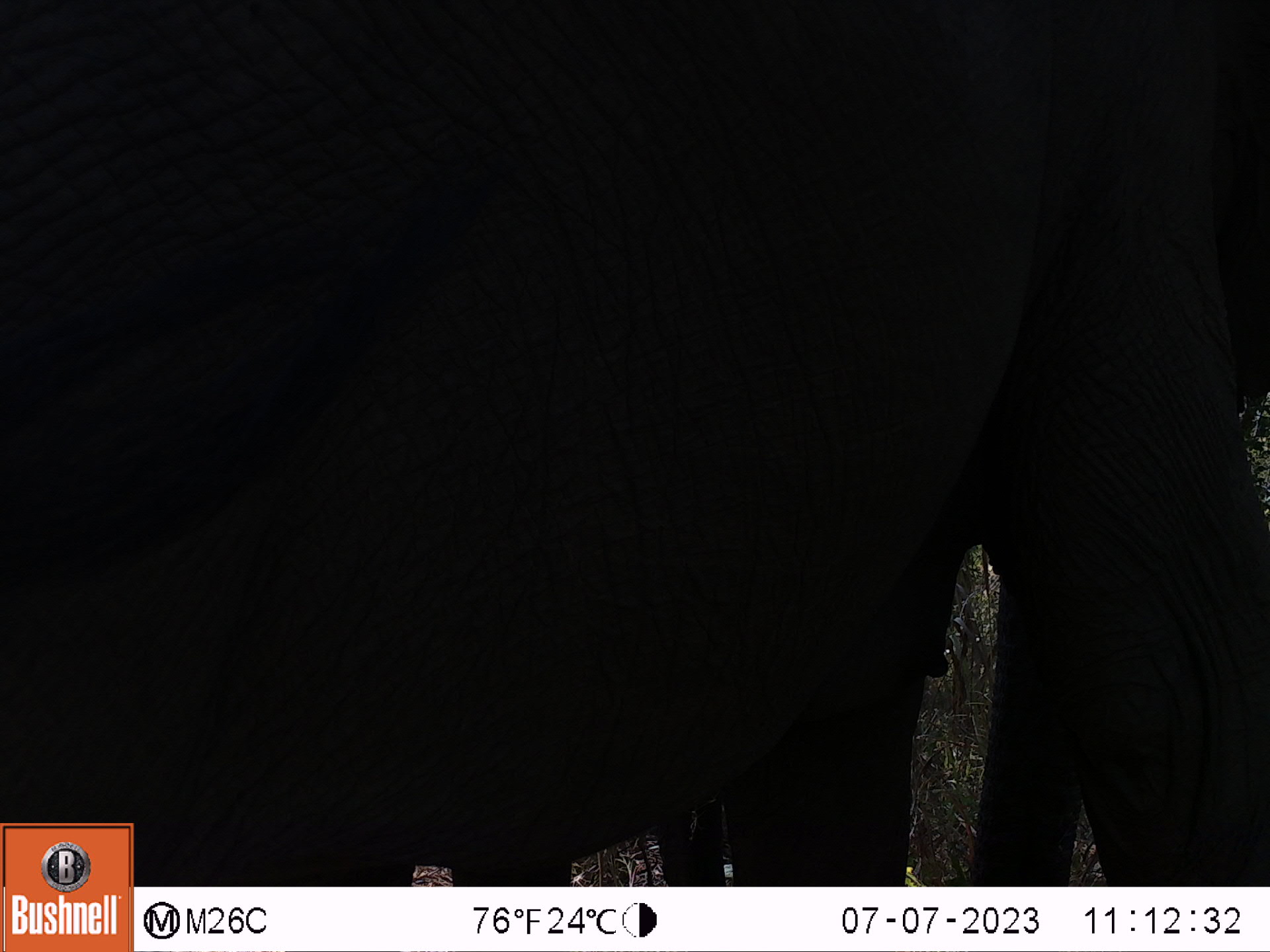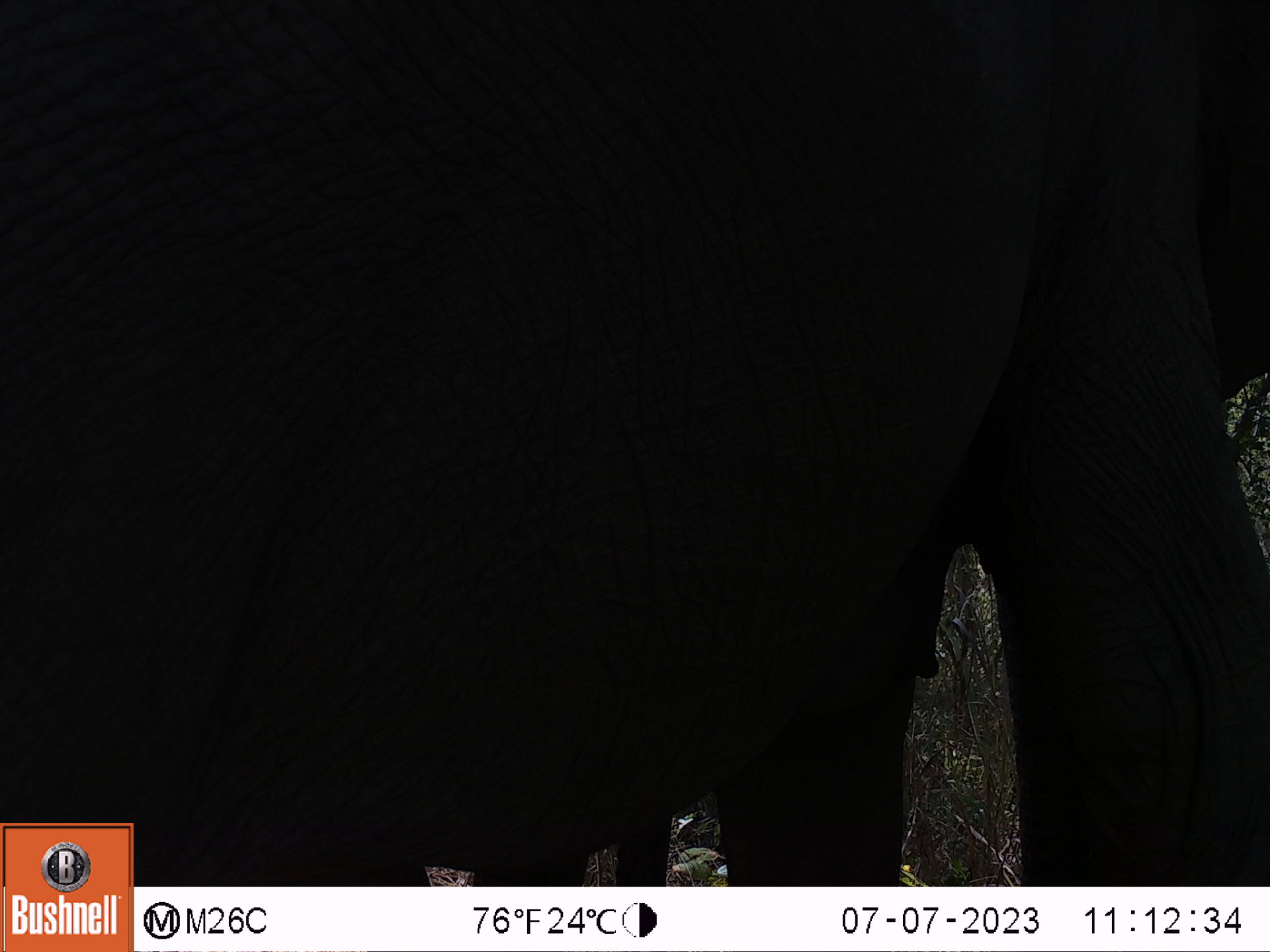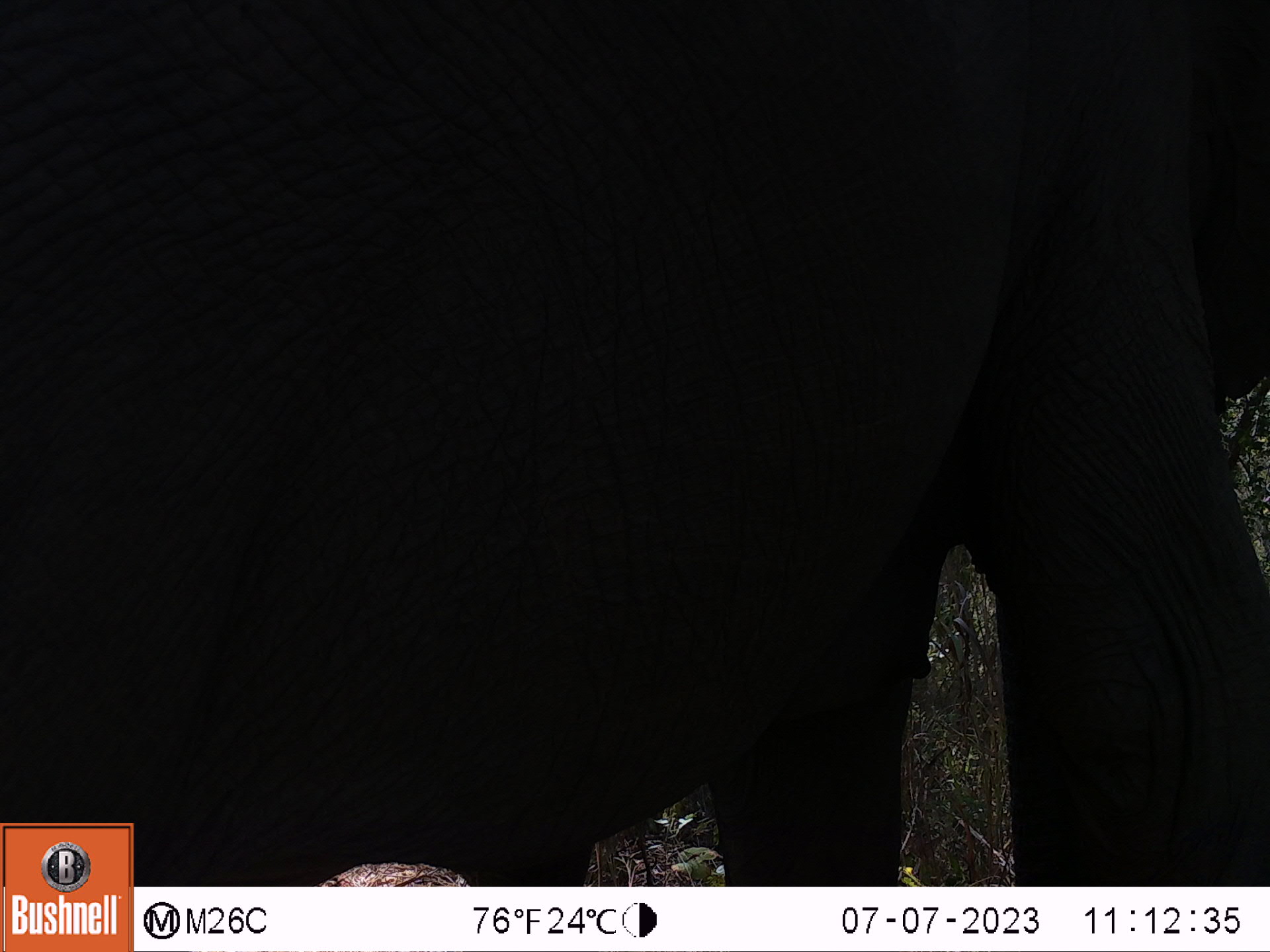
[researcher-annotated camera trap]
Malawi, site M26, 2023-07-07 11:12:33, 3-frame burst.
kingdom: Animalia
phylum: Chordata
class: Mammalia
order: Proboscidea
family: Elephantidae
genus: Loxodonta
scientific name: Loxodonta africana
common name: african savanna elephant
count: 1